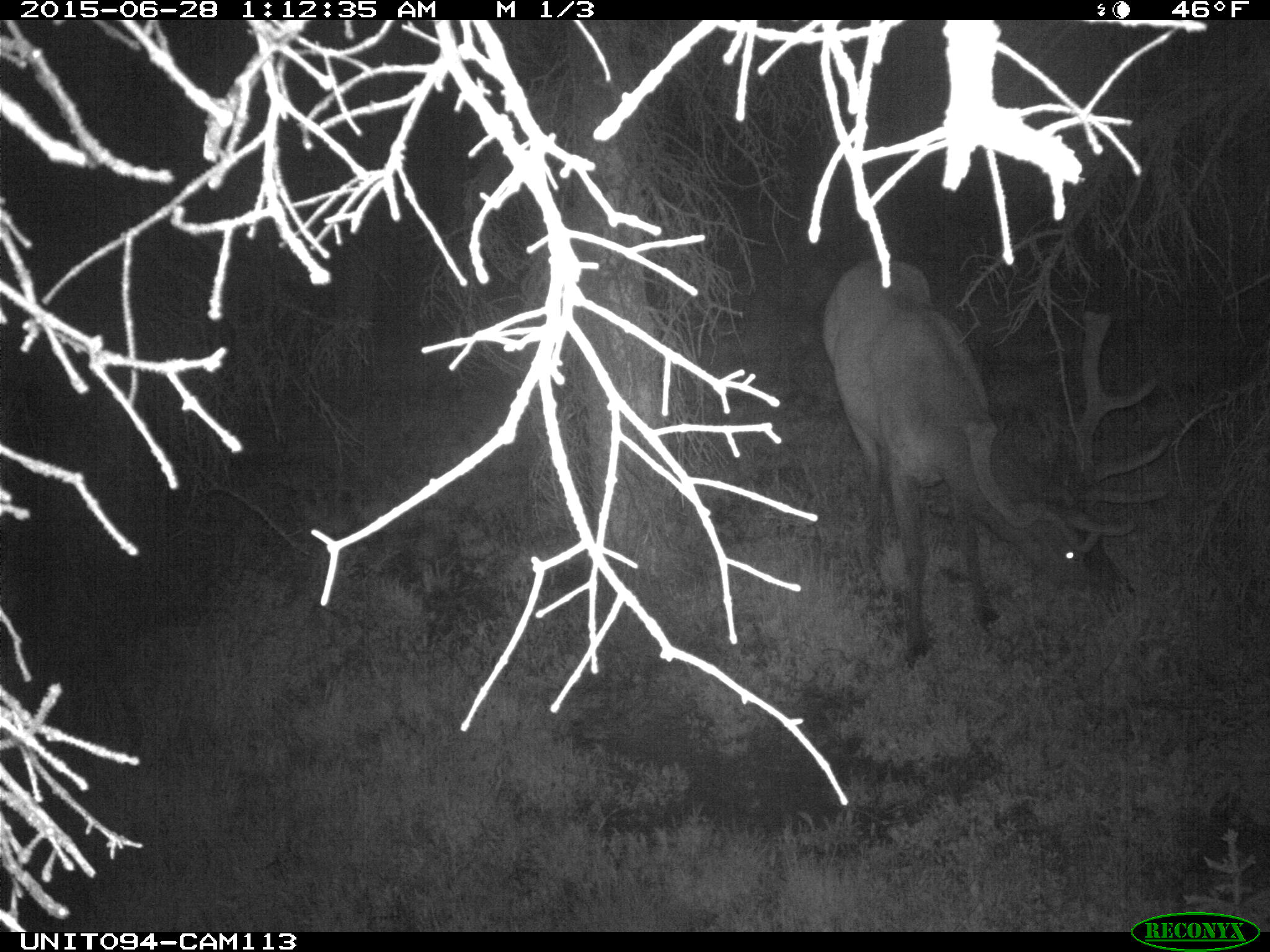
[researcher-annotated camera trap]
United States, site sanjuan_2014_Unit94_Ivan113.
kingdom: Animalia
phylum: Chordata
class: Mammalia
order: Artiodactyla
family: Cervidae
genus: Cervus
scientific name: Cervus elaphus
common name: red deer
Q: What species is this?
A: Cervus elaphus (red deer).